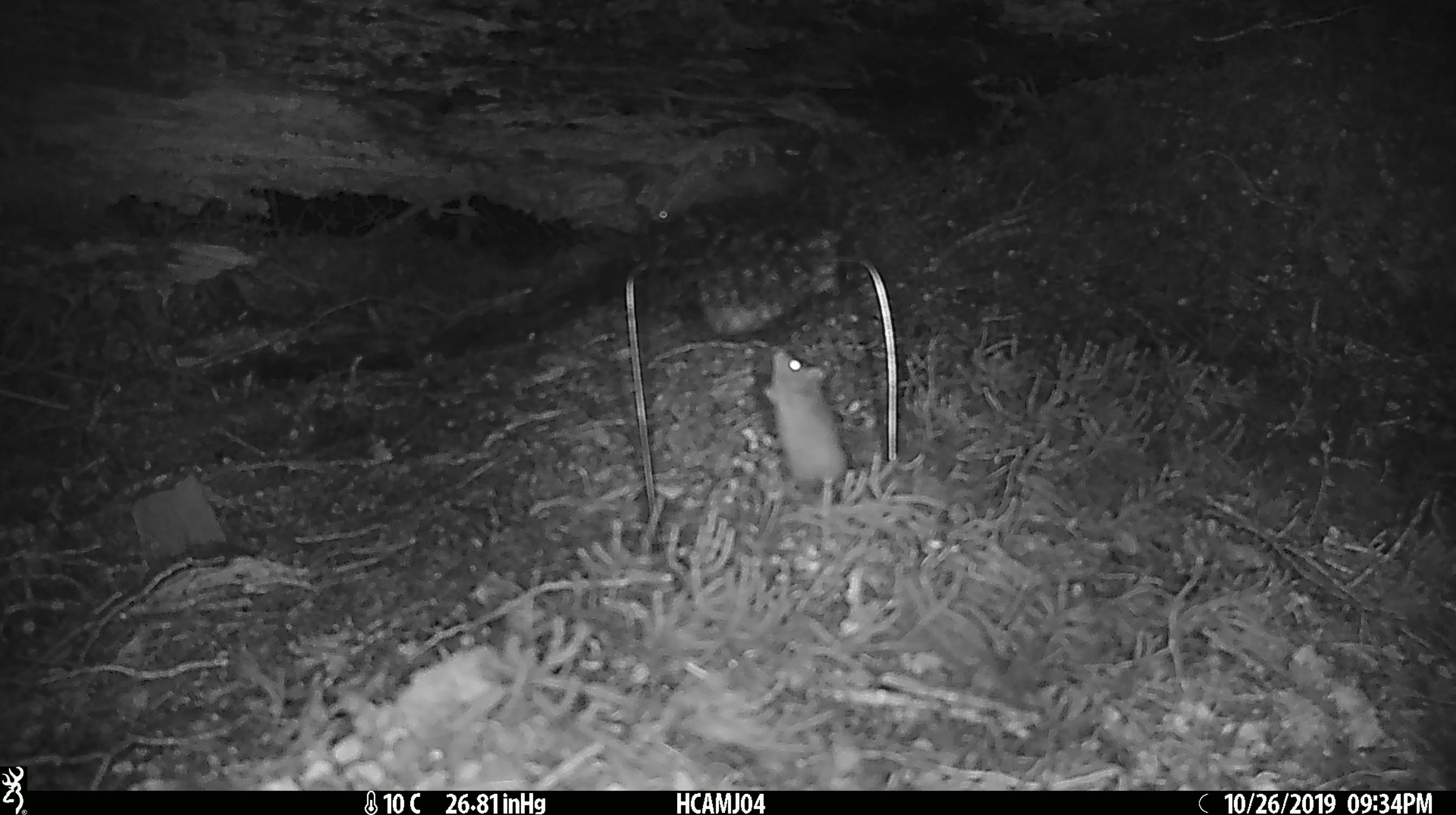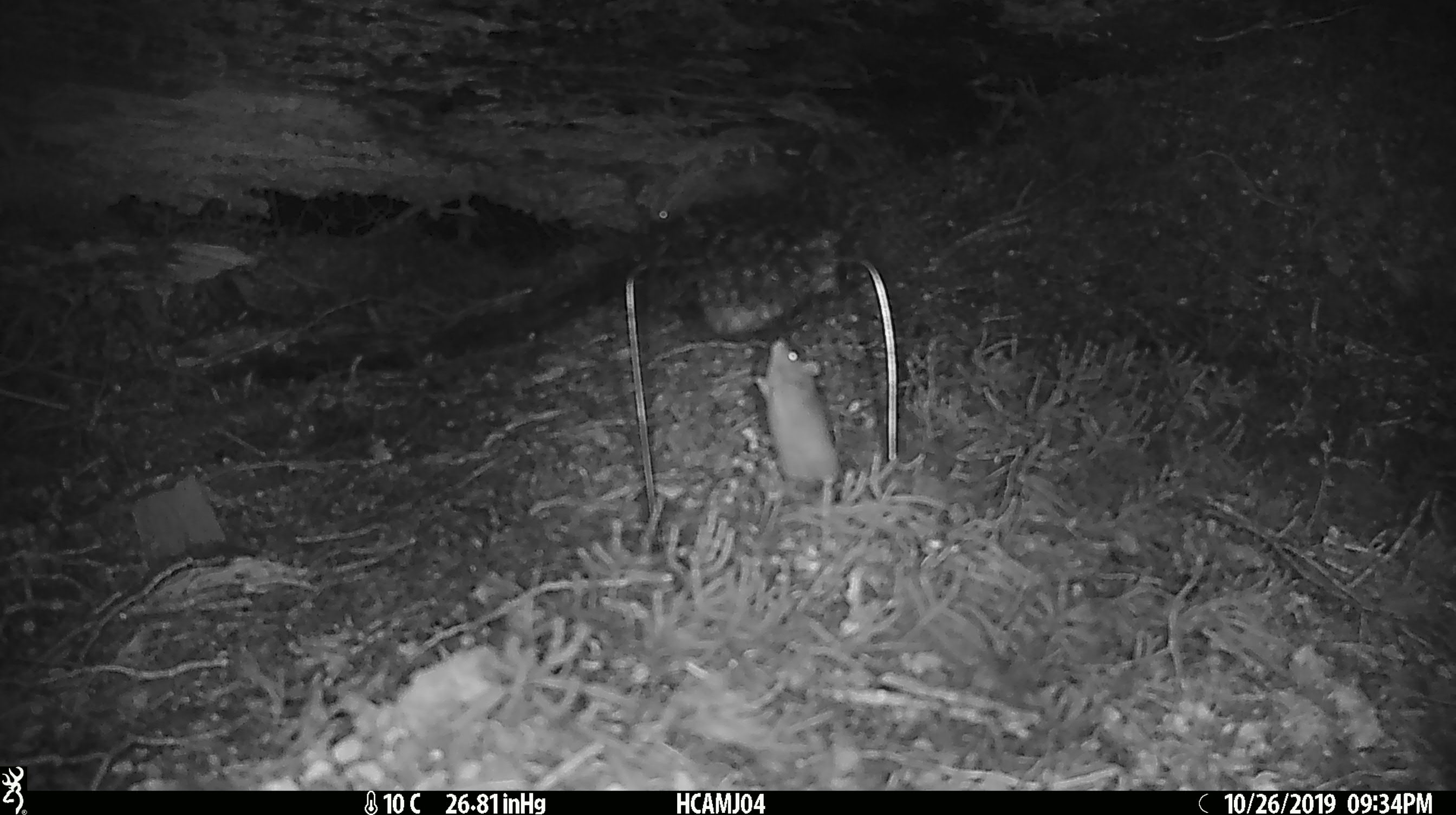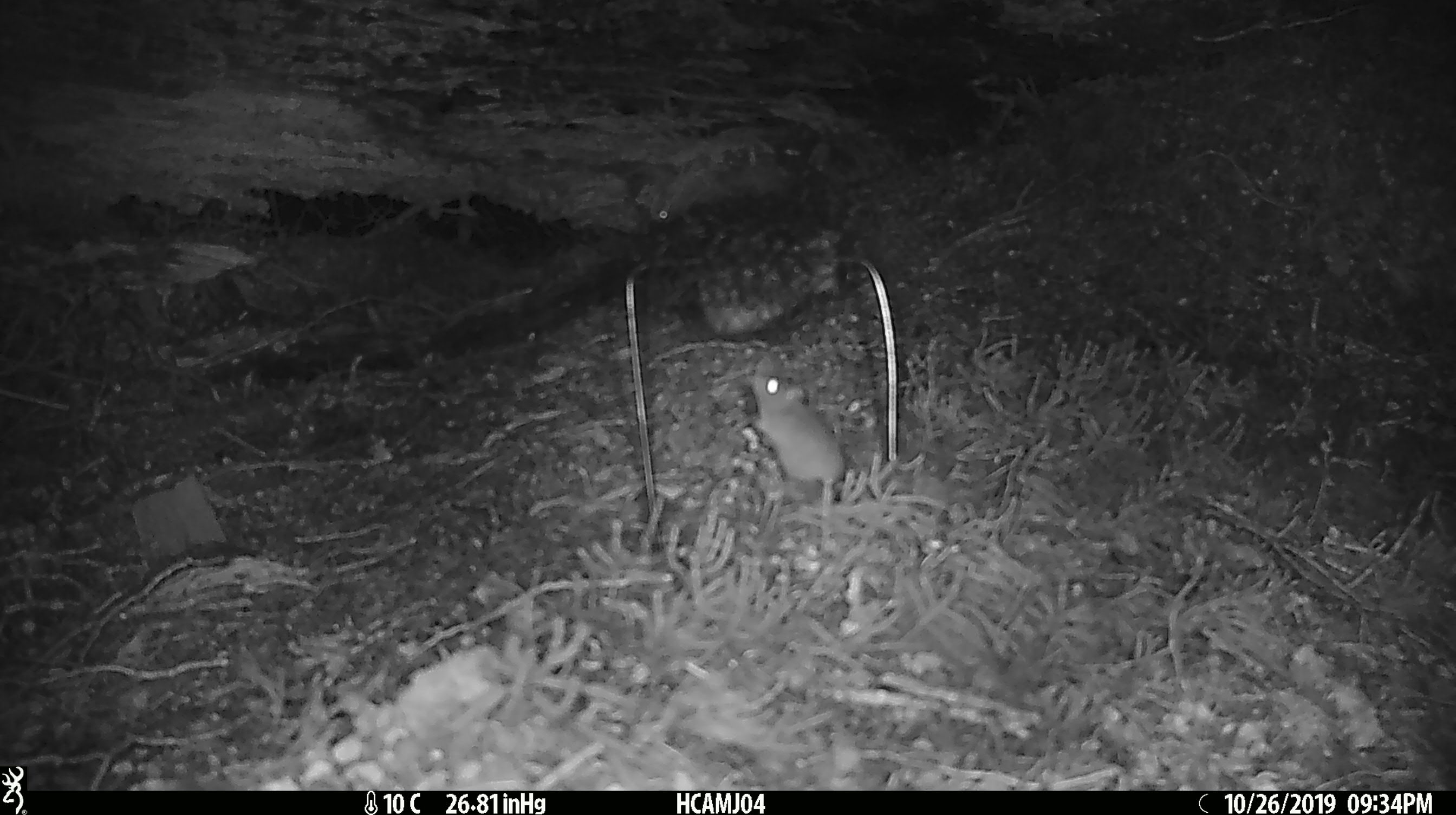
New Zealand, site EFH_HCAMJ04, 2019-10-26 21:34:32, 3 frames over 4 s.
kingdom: Animalia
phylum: Chordata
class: Mammalia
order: Rodentia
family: Muridae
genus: Mus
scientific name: Mus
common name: mouse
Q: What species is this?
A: Mouse (Mus).